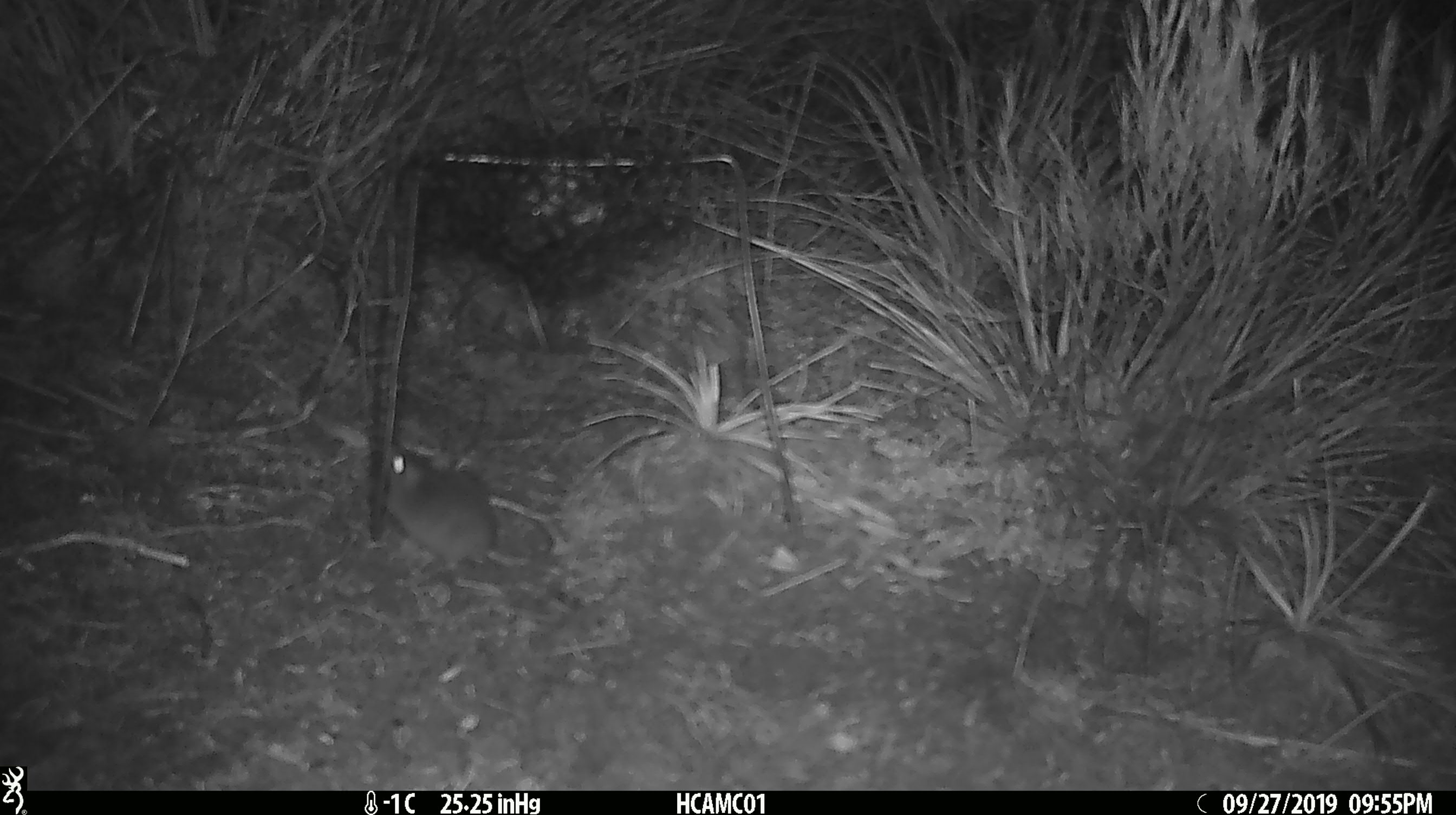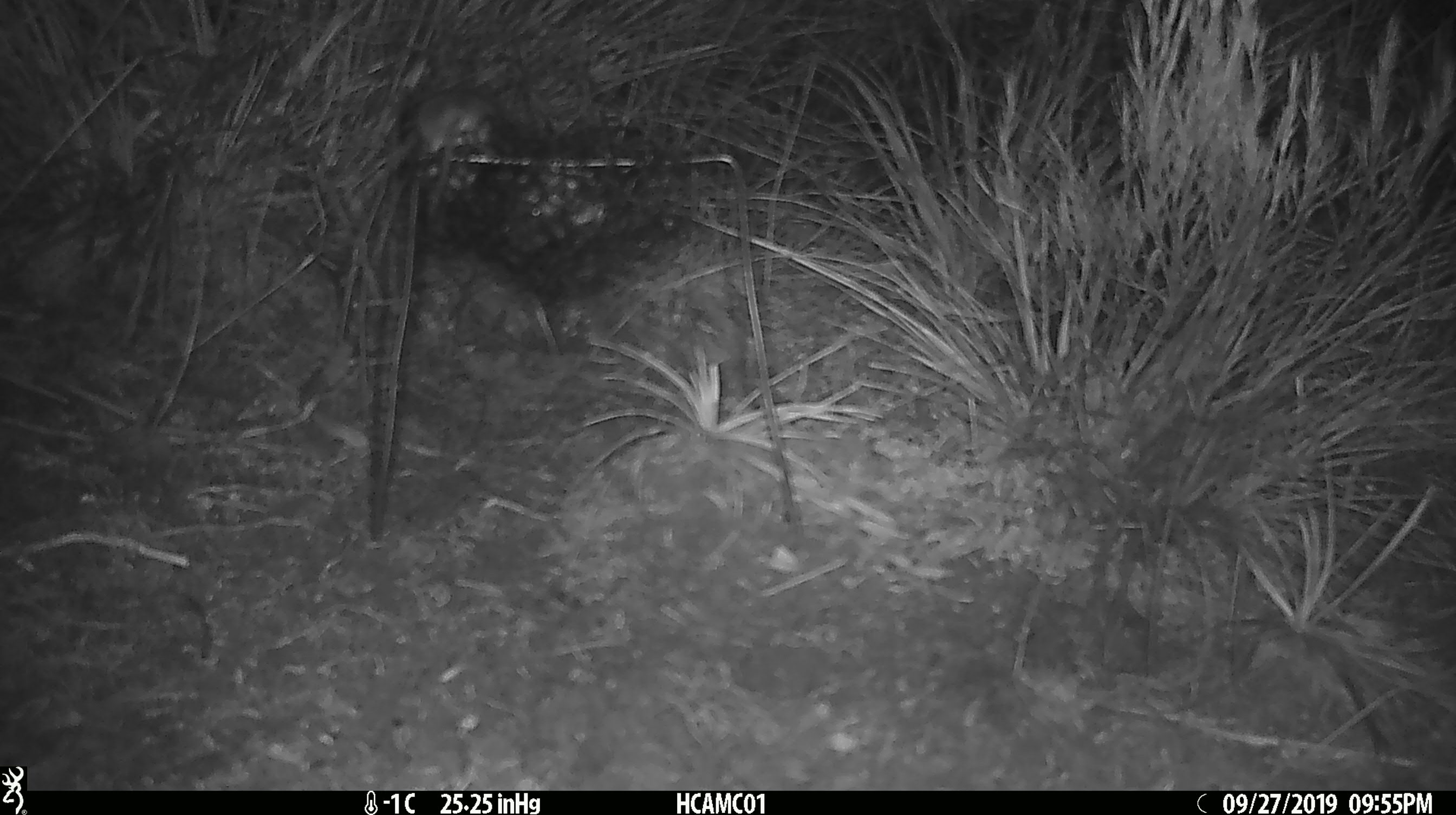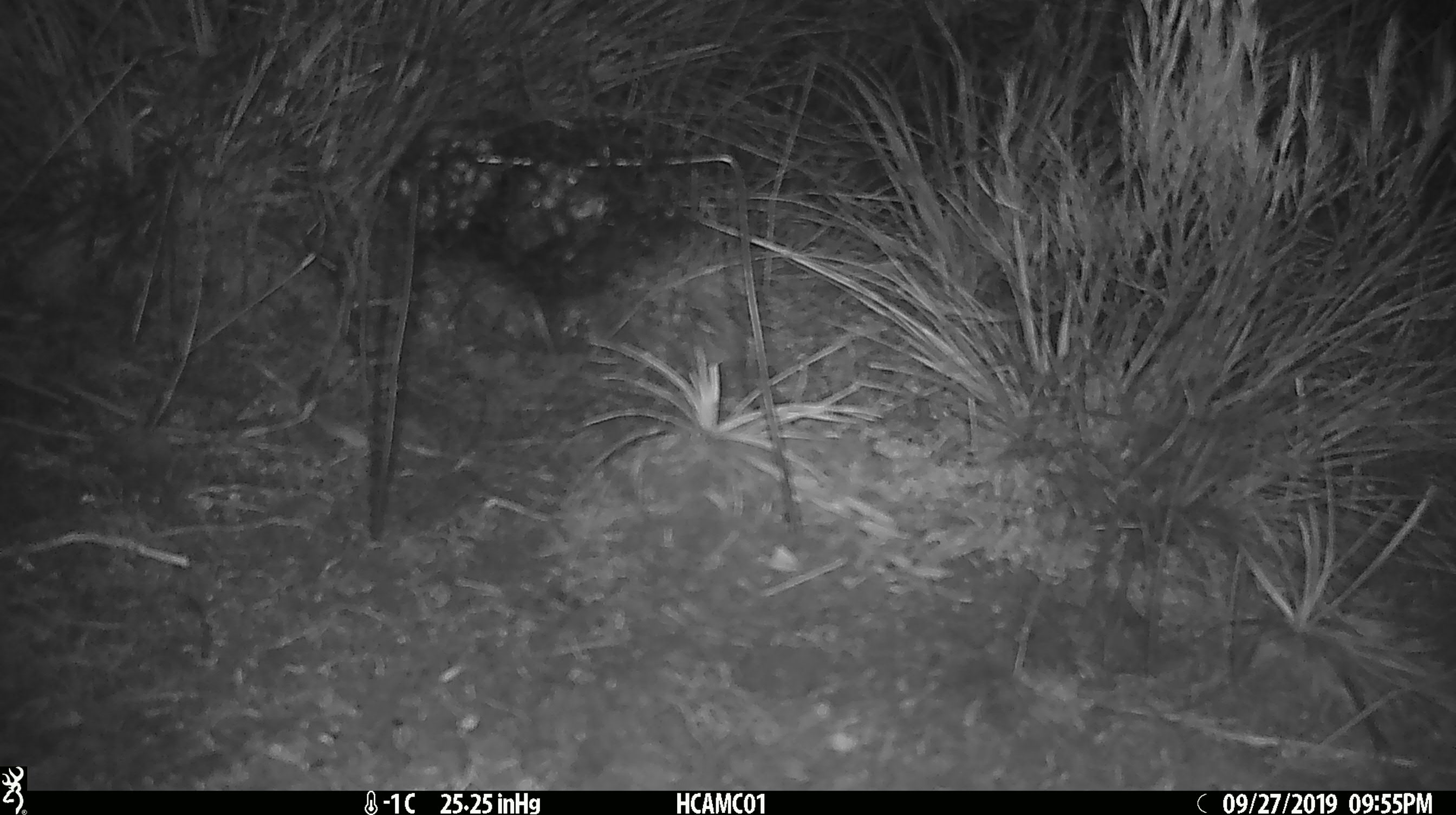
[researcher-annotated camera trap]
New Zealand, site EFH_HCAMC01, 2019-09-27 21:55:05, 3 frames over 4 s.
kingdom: Animalia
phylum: Chordata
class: Mammalia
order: Rodentia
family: Muridae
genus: Mus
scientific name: Mus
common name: mouse